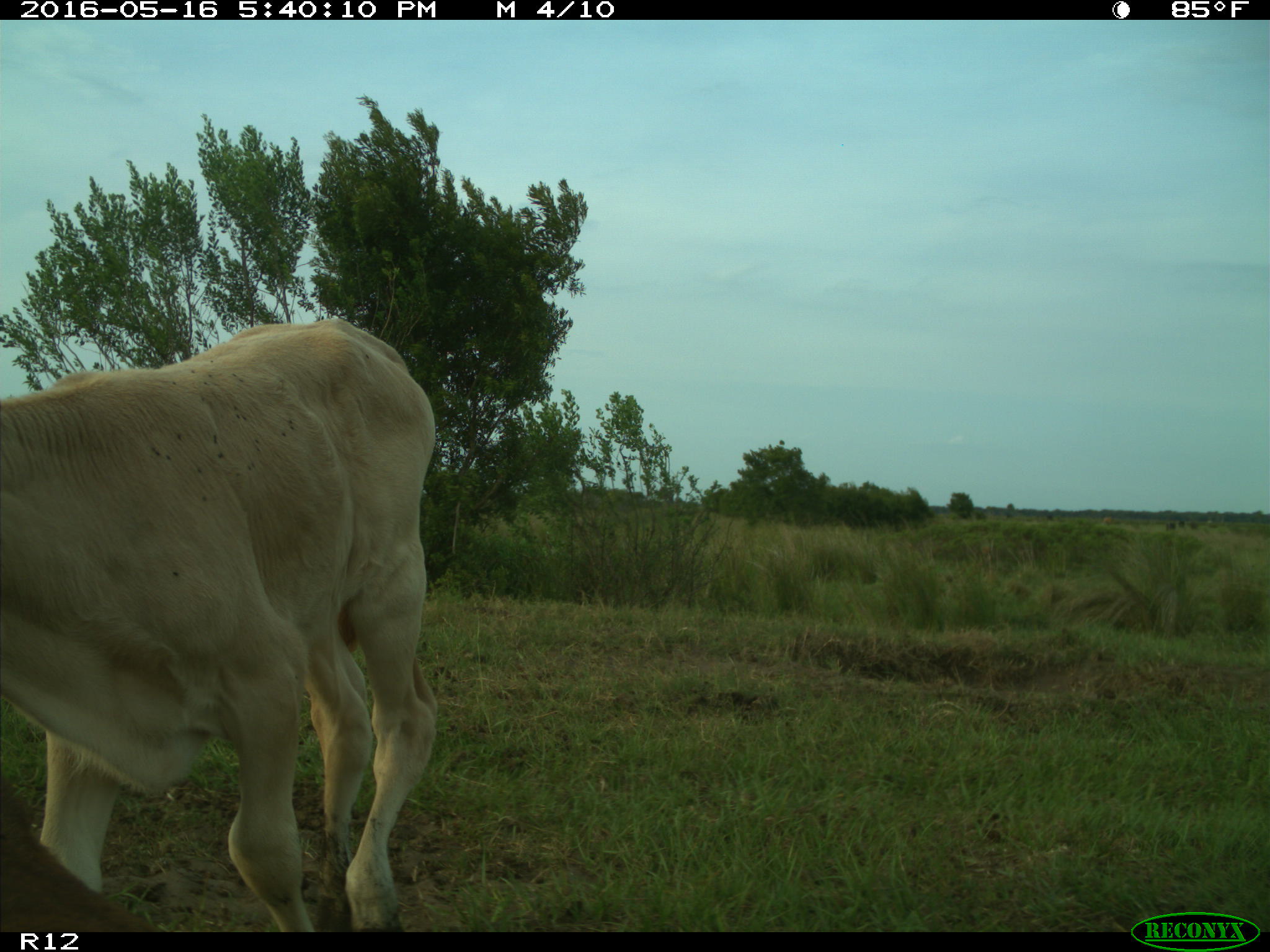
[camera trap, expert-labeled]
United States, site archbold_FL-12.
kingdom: Animalia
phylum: Chordata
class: Mammalia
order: Artiodactyla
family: Bovidae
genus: Bos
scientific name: Bos taurus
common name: domestic cow